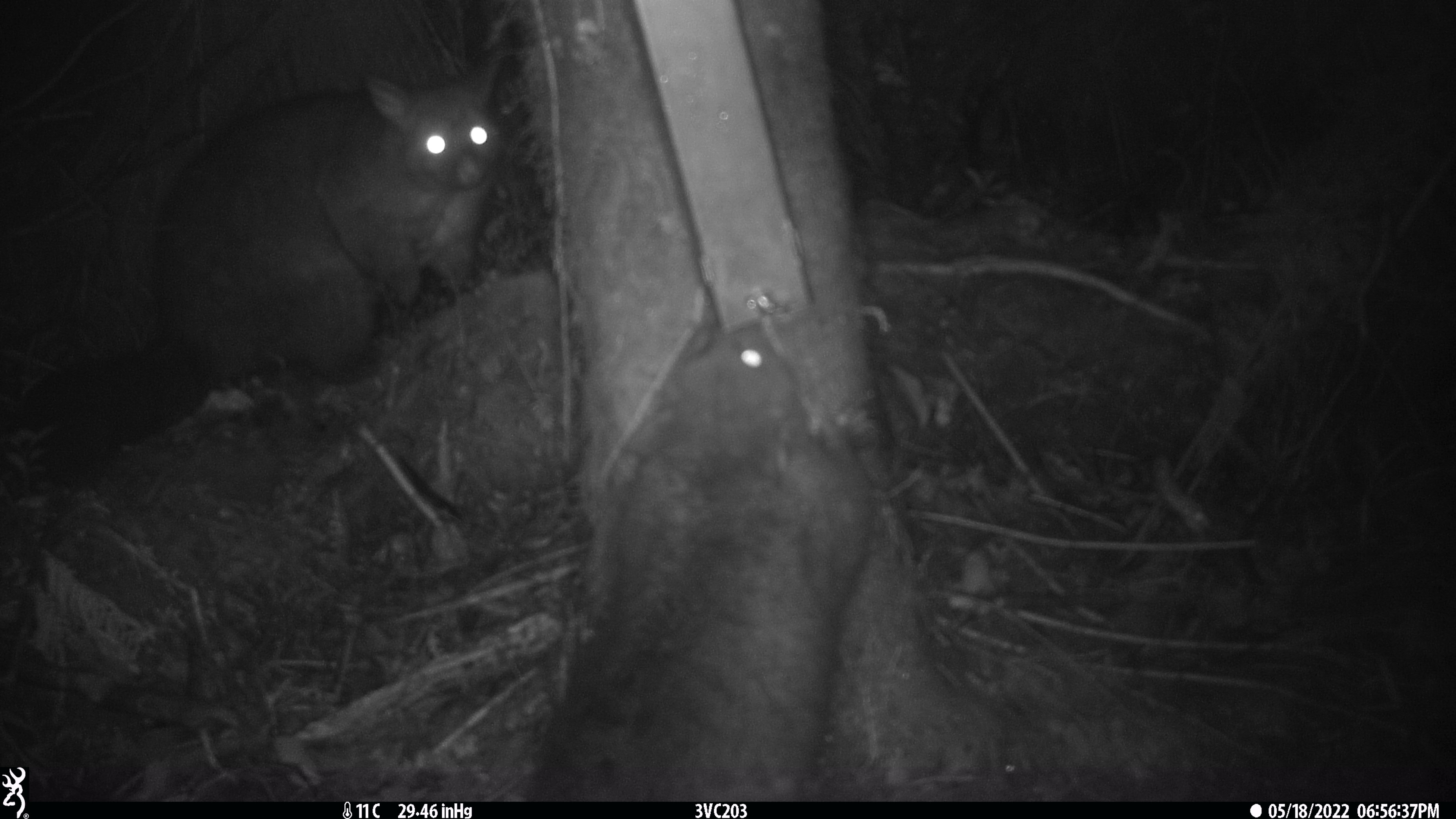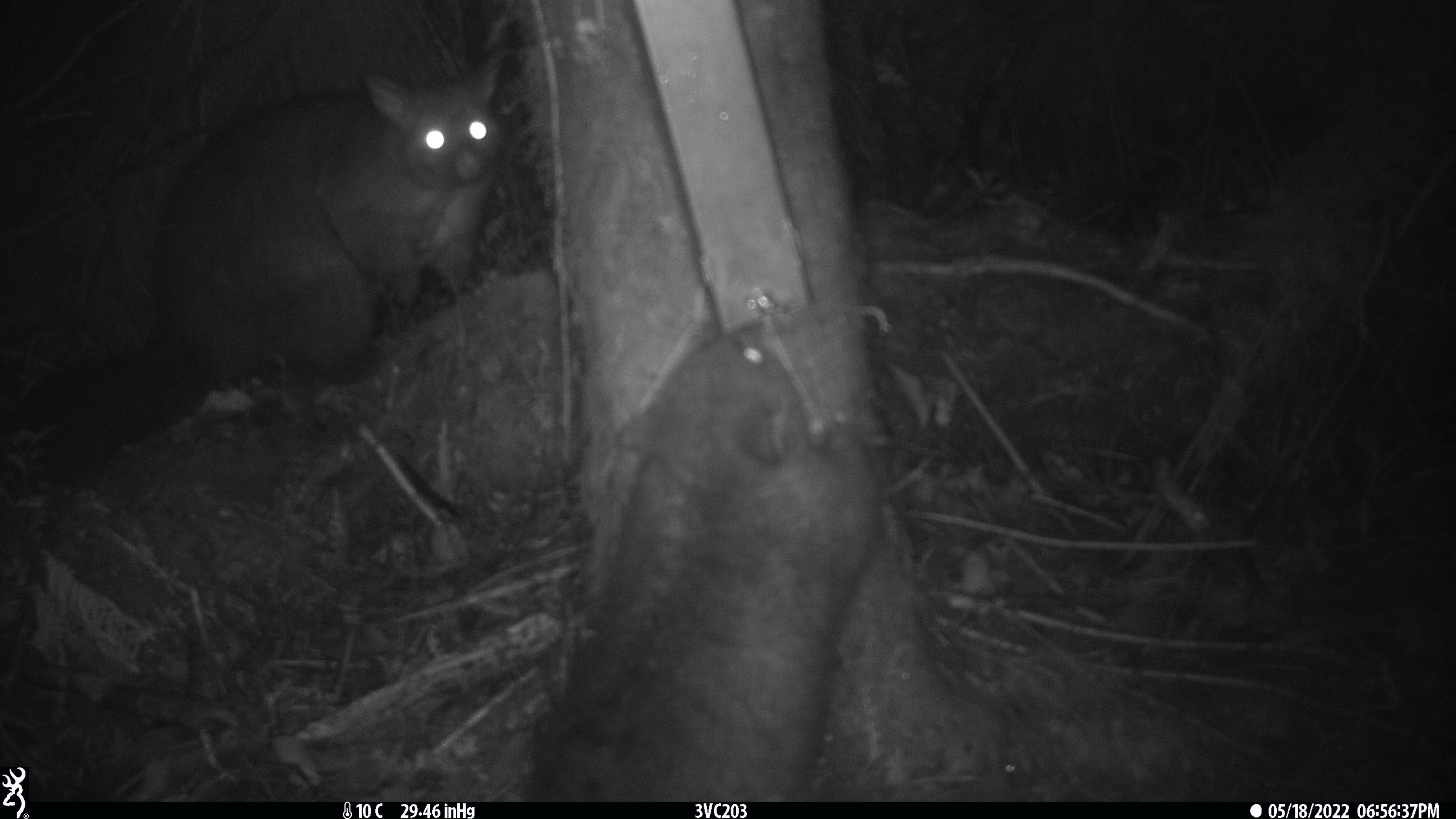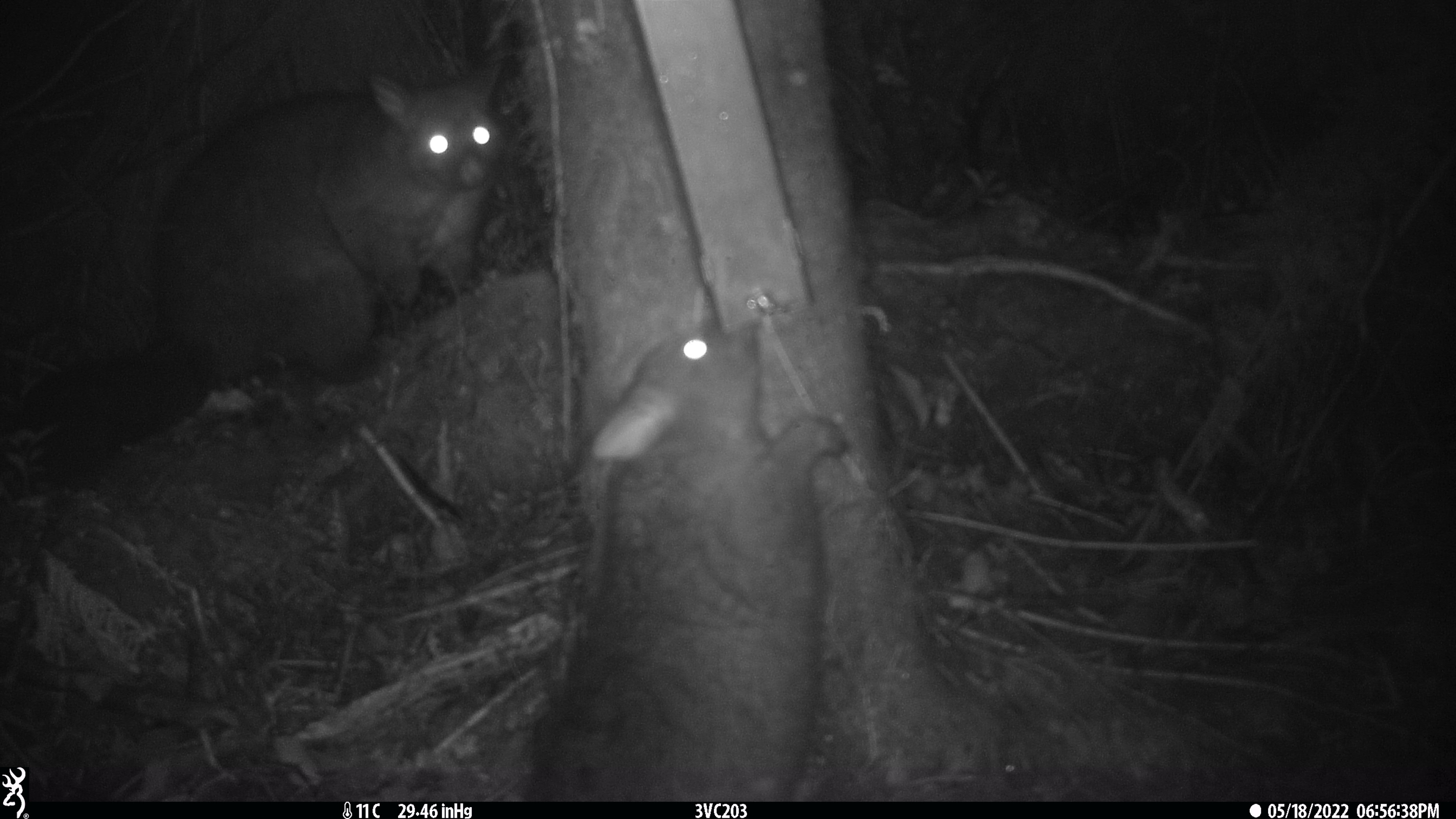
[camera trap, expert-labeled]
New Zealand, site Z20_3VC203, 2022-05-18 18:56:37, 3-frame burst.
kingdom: Animalia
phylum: Chordata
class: Mammalia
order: Diprotodontia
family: Phalangeridae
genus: Trichosurus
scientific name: Trichosurus vulpecula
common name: common brushtail possum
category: possum